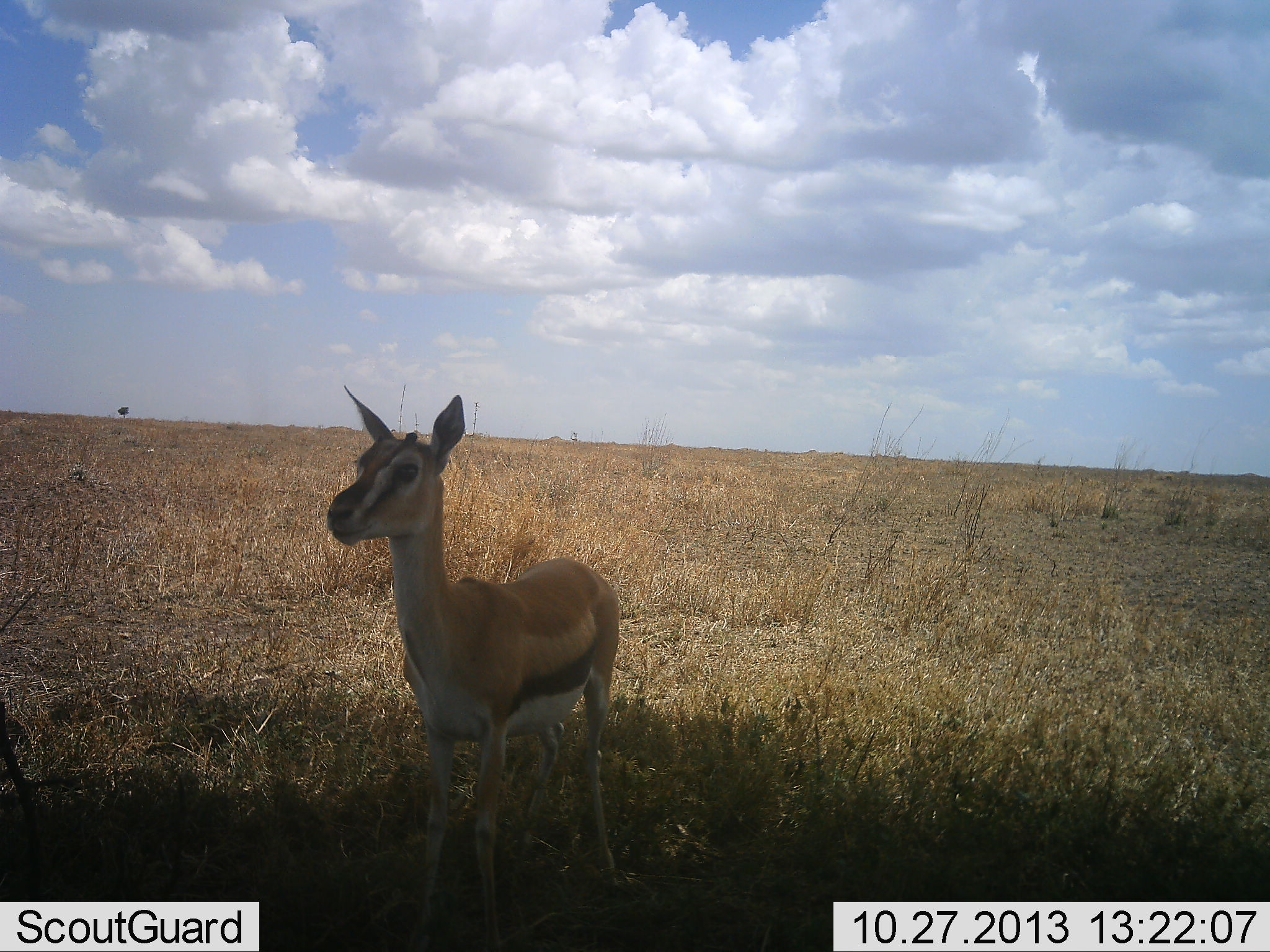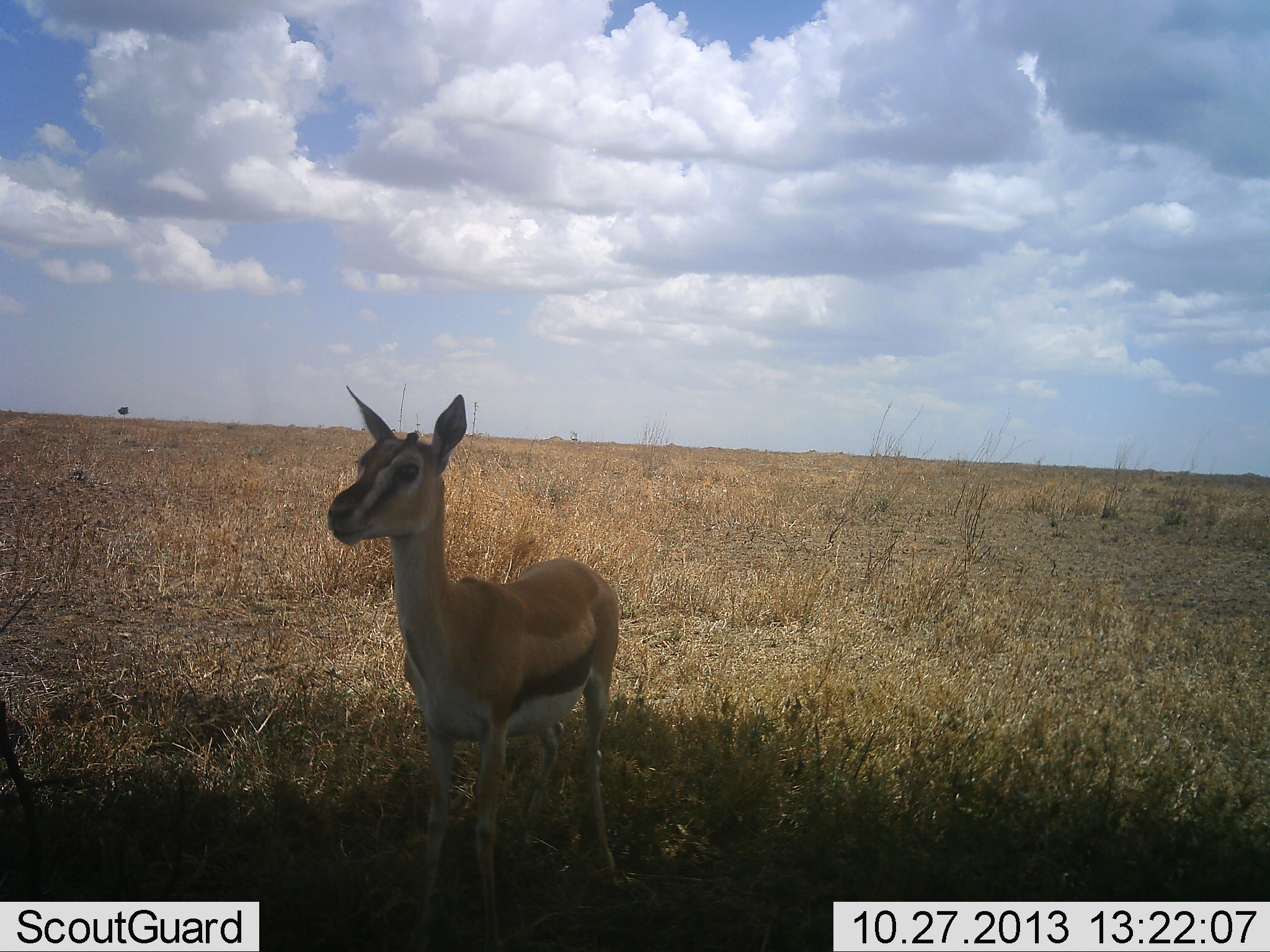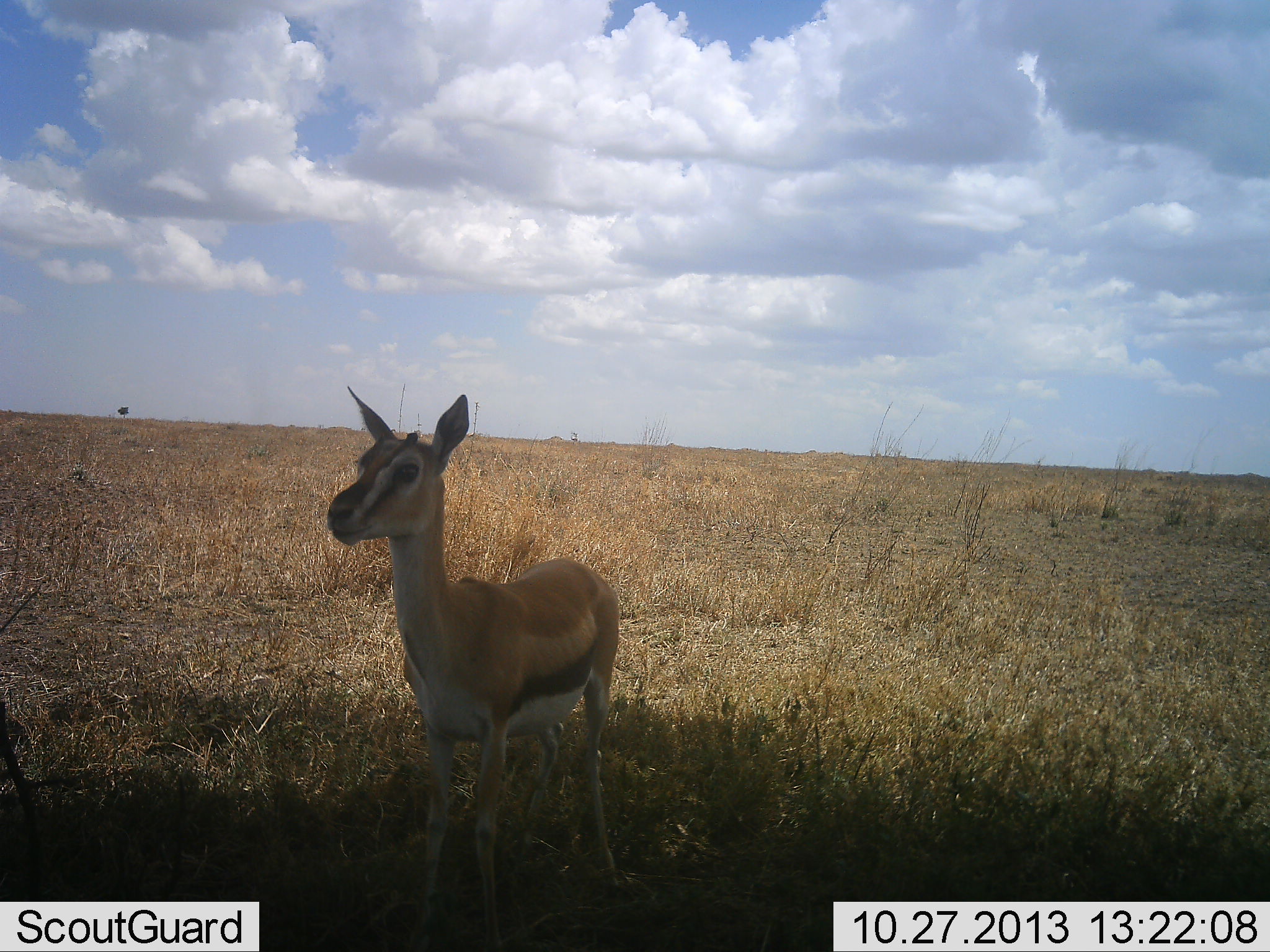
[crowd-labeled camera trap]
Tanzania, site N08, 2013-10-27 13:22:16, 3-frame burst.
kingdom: Animalia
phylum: Chordata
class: Mammalia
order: Artiodactyla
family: Bovidae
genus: Eudorcas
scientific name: Eudorcas thomsonii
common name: thomson's gazelle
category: gazellethomsons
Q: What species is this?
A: Gazellethomsons (thomson's gazelle) (Eudorcas thomsonii).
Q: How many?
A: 1.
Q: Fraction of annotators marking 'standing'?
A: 100%.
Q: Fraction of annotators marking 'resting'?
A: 0%.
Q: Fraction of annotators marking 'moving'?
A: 0%.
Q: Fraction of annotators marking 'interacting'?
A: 0%.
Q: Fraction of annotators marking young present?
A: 20%.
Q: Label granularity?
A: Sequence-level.